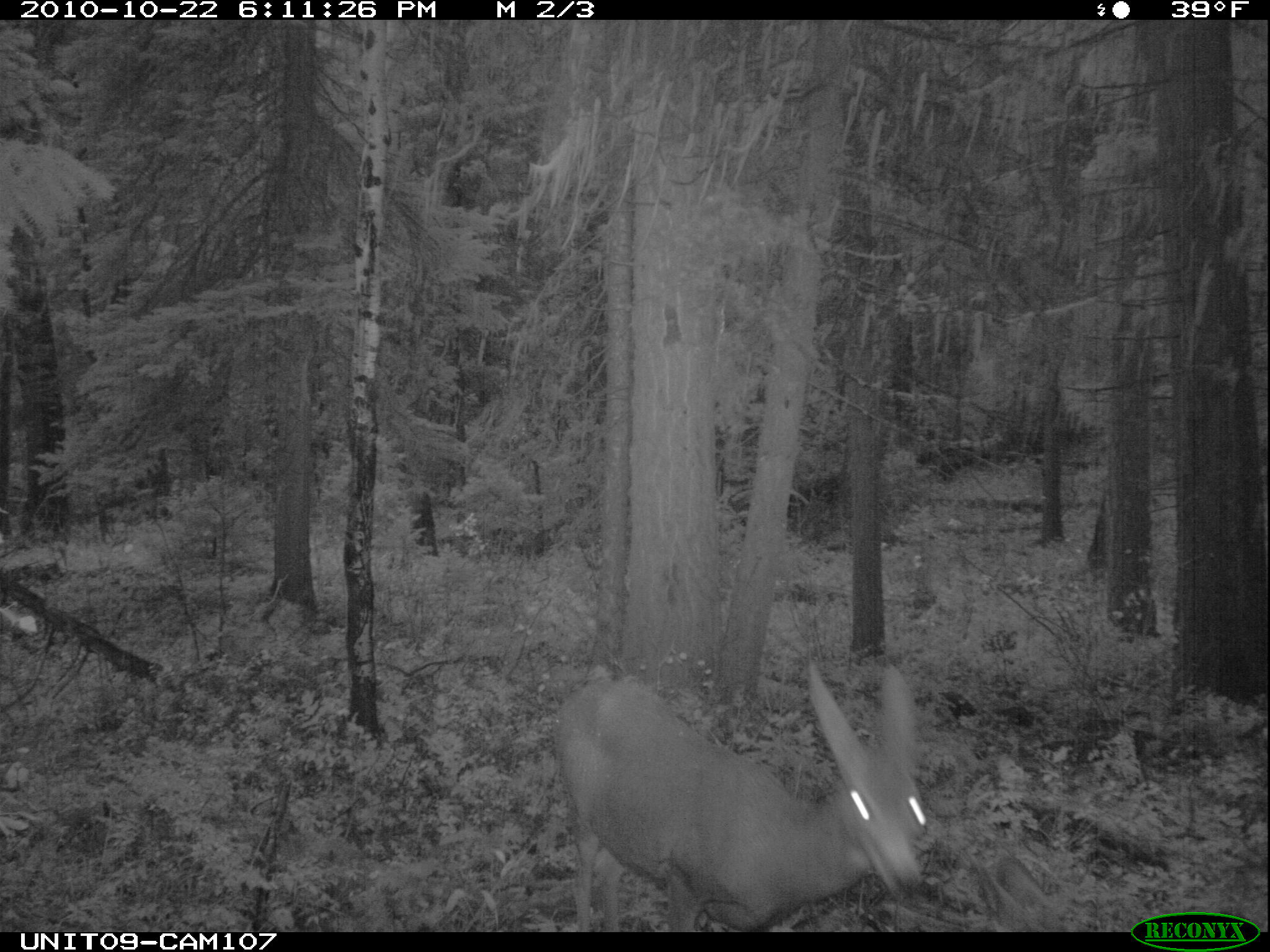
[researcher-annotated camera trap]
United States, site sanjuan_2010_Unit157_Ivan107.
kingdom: Animalia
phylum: Chordata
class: Mammalia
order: Artiodactyla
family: Cervidae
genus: Odocoileus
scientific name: Odocoileus hemionus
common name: mule deer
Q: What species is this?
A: Odocoileus hemionus (mule deer).